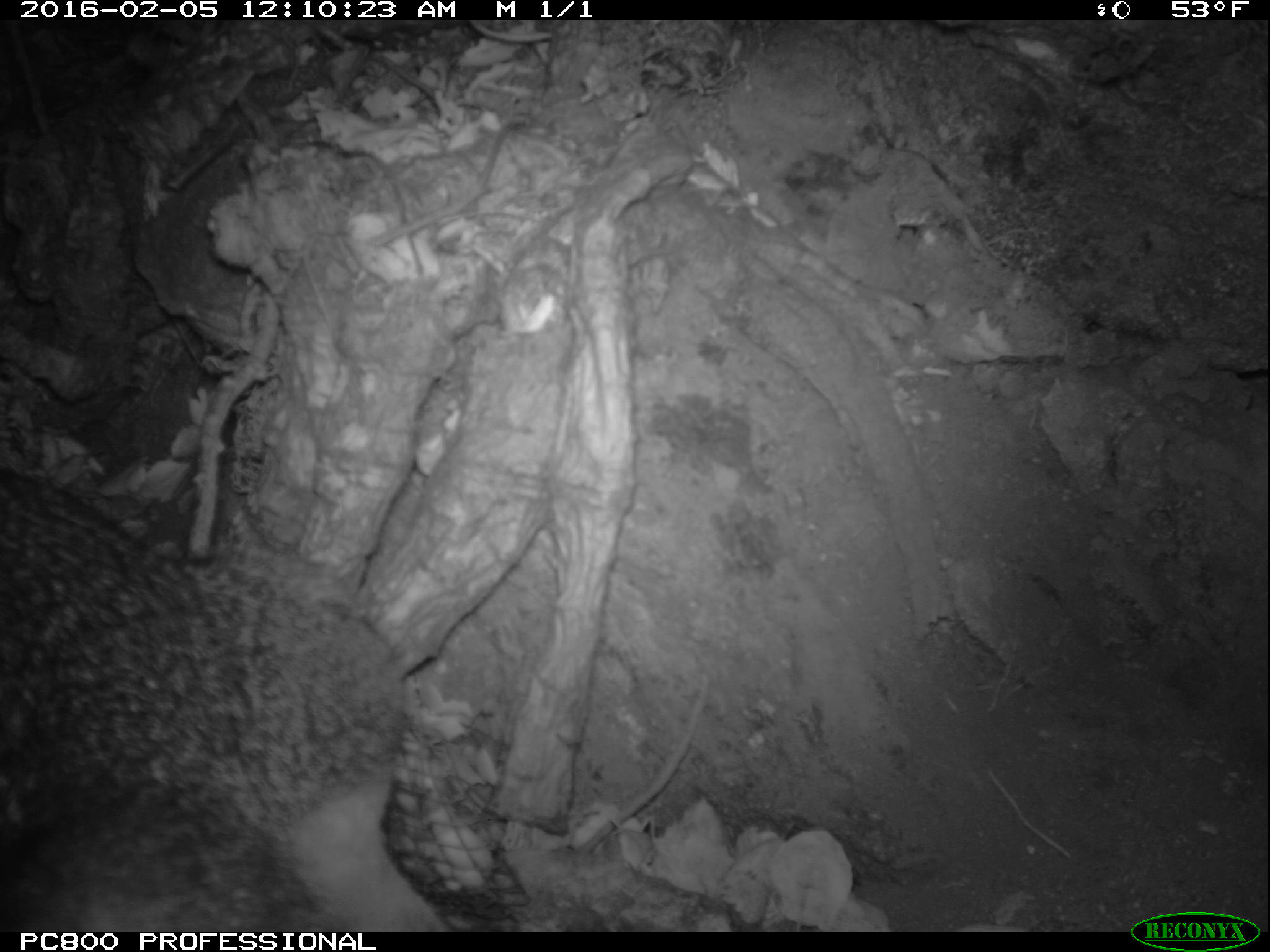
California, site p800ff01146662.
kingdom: Animalia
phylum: Chordata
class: Mammalia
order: Carnivora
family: Canidae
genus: Urocyon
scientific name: Urocyon littoralis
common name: island fox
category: fox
Fox (island fox) (Urocyon littoralis).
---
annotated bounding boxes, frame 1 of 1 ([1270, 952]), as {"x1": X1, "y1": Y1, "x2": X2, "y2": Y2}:
fox: {"x1": 0, "y1": 465, "x2": 465, "y2": 932}